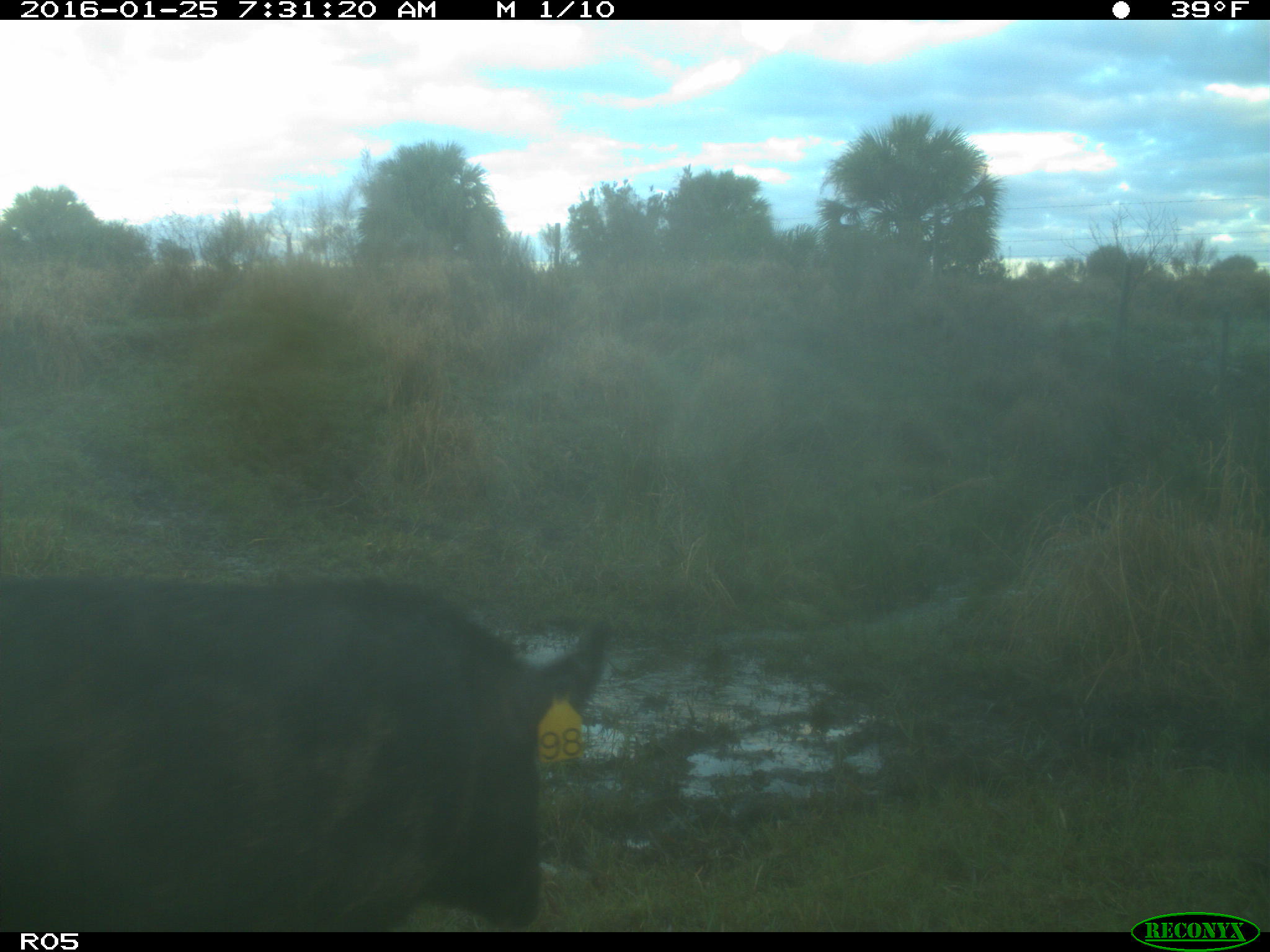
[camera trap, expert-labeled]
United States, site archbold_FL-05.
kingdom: Animalia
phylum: Chordata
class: Mammalia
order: Artiodactyla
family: Suidae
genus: Sus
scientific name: Sus scrofa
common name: wild boar